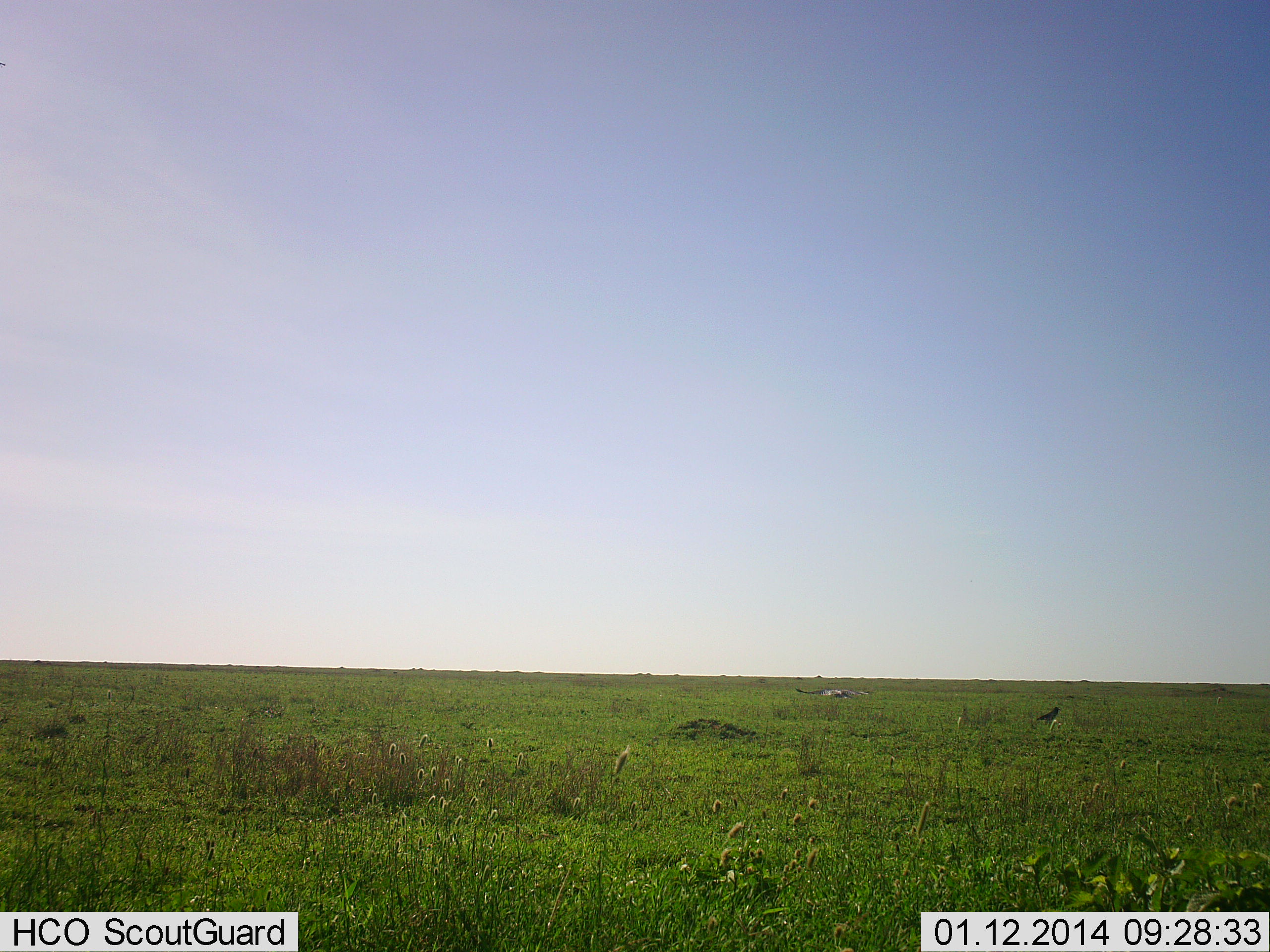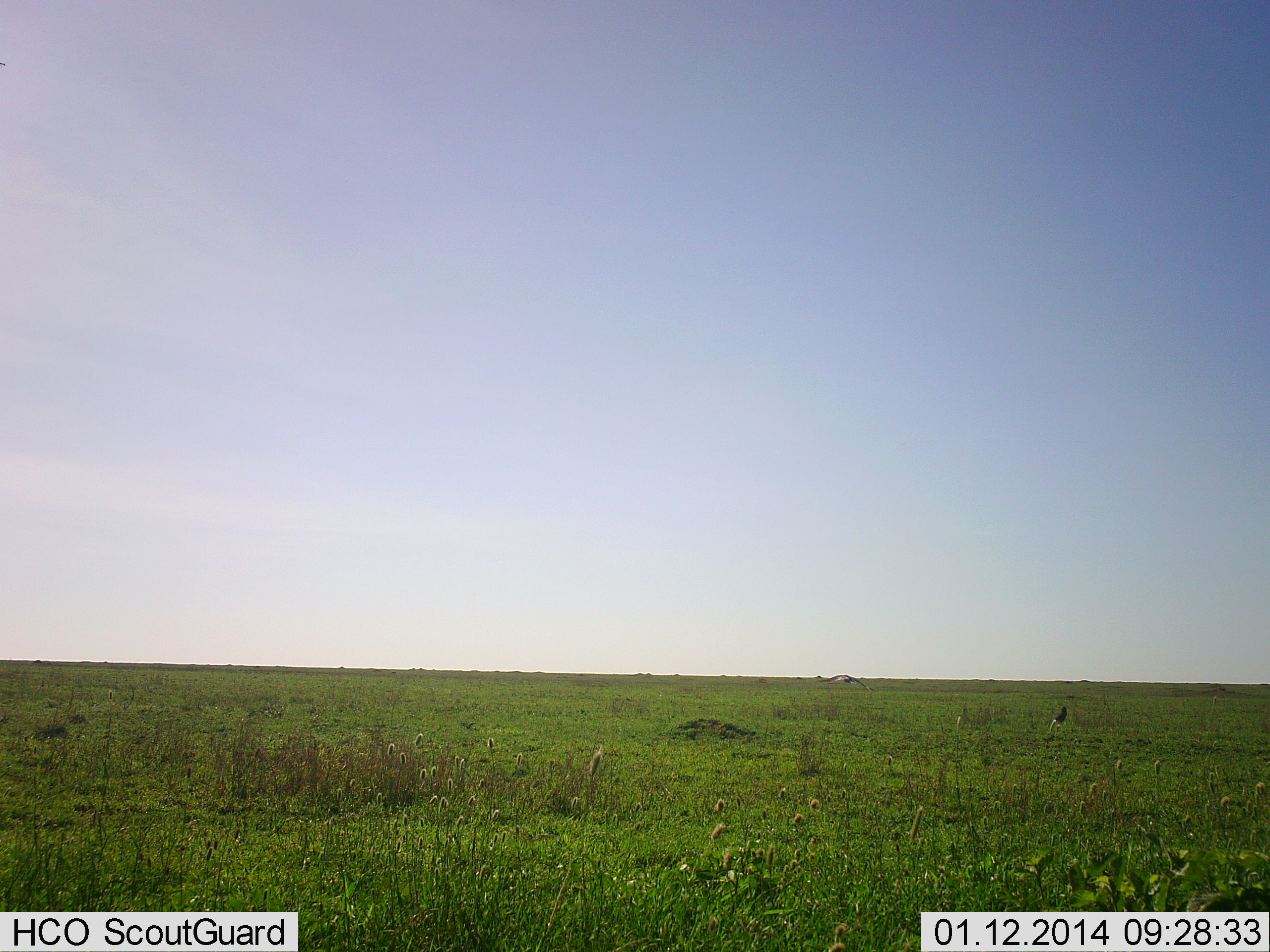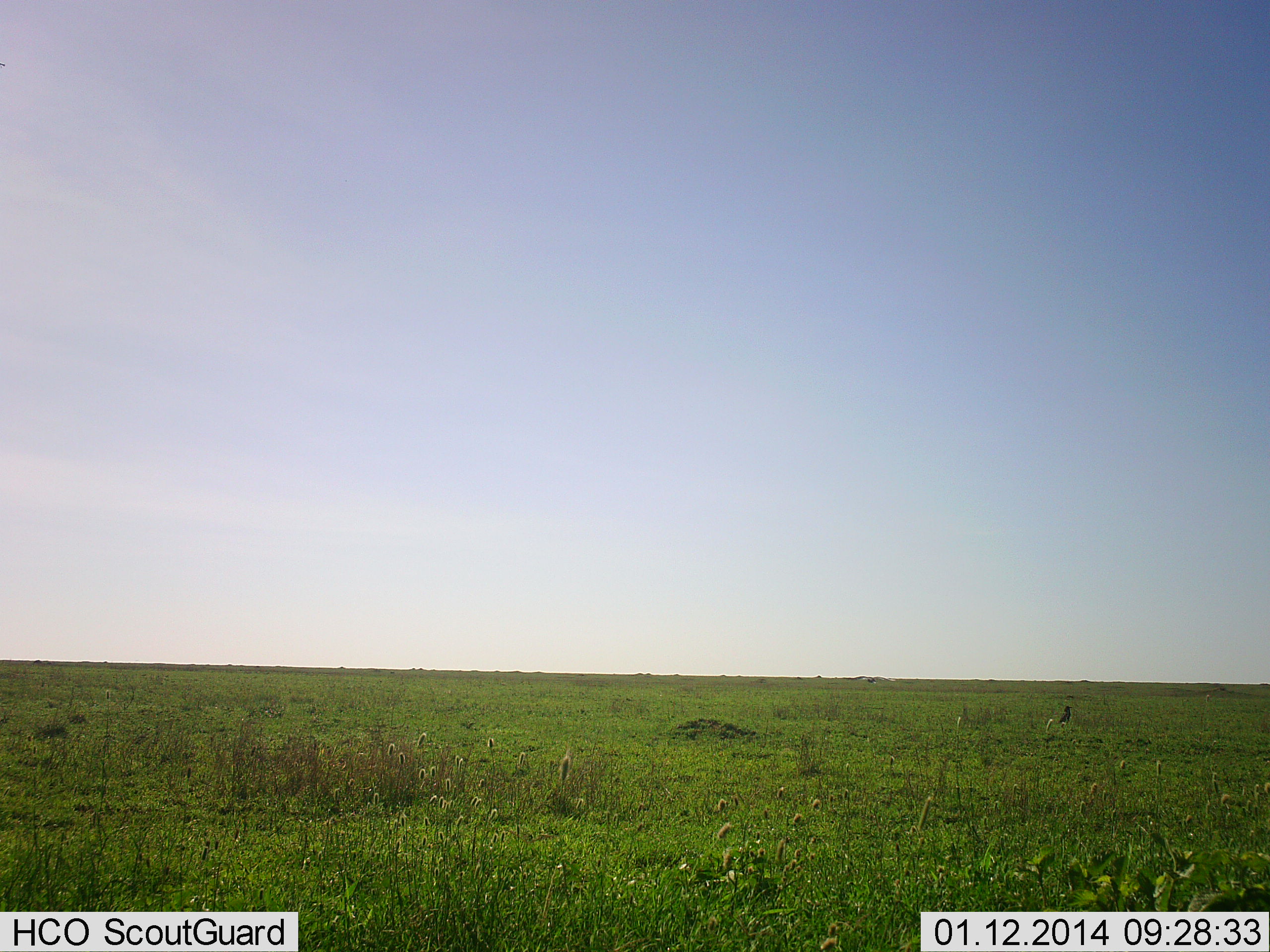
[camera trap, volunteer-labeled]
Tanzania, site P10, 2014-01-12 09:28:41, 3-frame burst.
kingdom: Animalia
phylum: Chordata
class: Aves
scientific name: Aves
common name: bird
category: otherbird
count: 2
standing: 25%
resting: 0%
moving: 100%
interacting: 0%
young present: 0%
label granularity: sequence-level